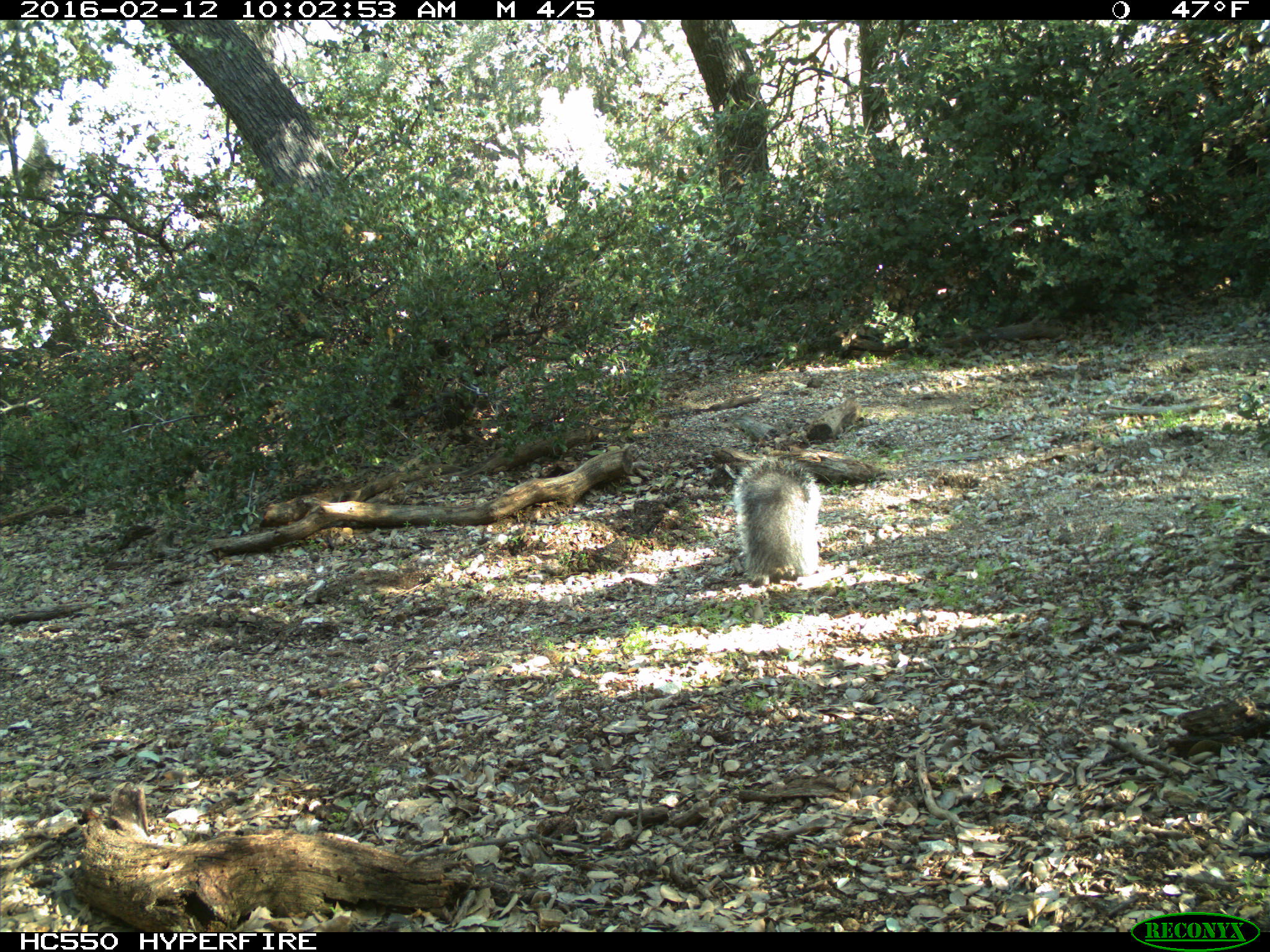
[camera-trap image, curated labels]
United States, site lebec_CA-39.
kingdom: Animalia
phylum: Chordata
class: Mammalia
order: Rodentia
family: Sciuridae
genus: Sciurus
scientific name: Sciurus carolinensis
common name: eastern gray squirrel